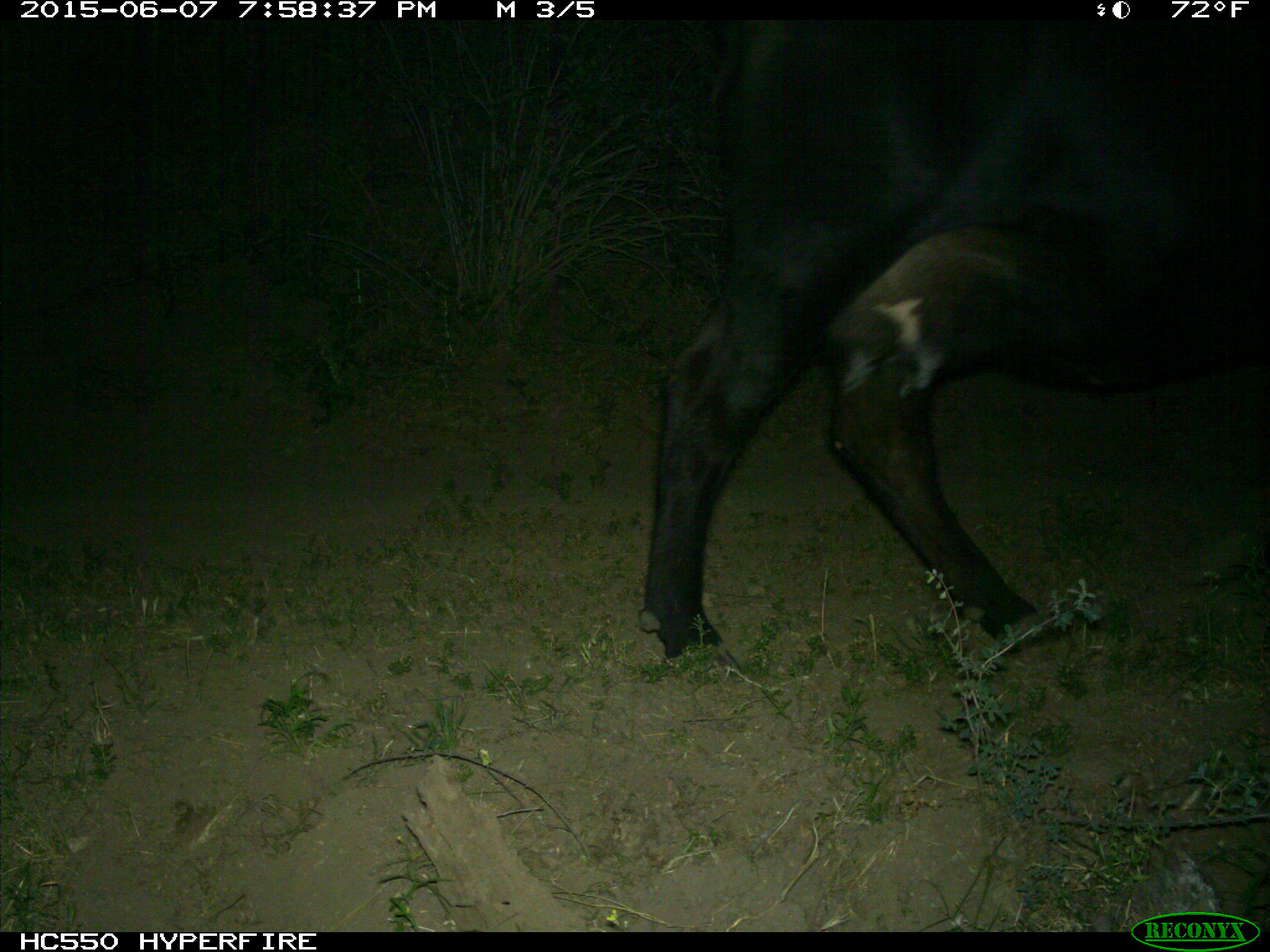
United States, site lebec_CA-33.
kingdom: Animalia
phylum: Chordata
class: Mammalia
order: Artiodactyla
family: Bovidae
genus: Bos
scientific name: Bos taurus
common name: domestic cow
Bos taurus (domestic cow).